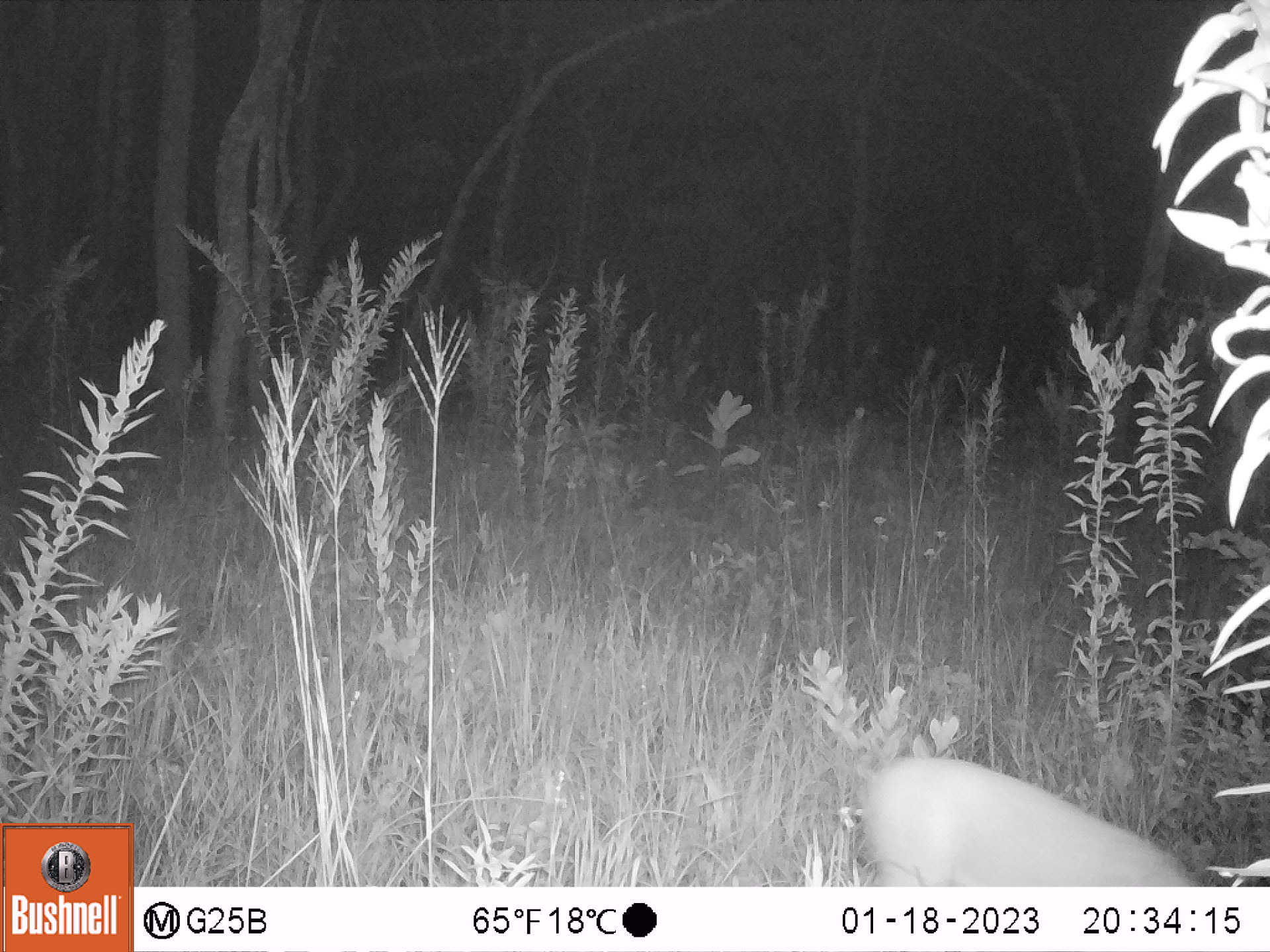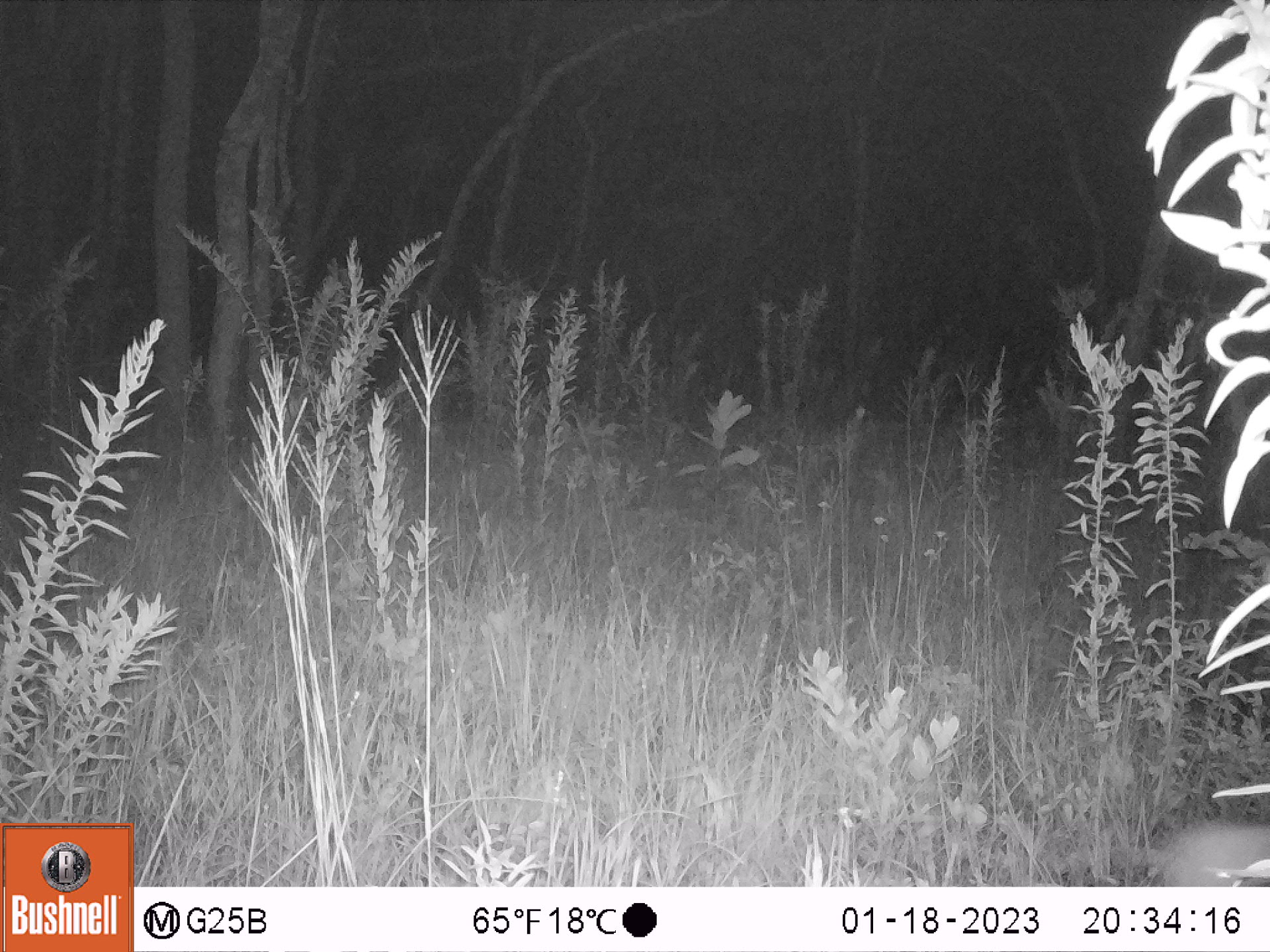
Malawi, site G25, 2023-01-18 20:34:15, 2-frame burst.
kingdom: Animalia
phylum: Chordata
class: Mammalia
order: Artiodactyla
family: Bovidae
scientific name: Antilopinae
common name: small antelope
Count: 1.